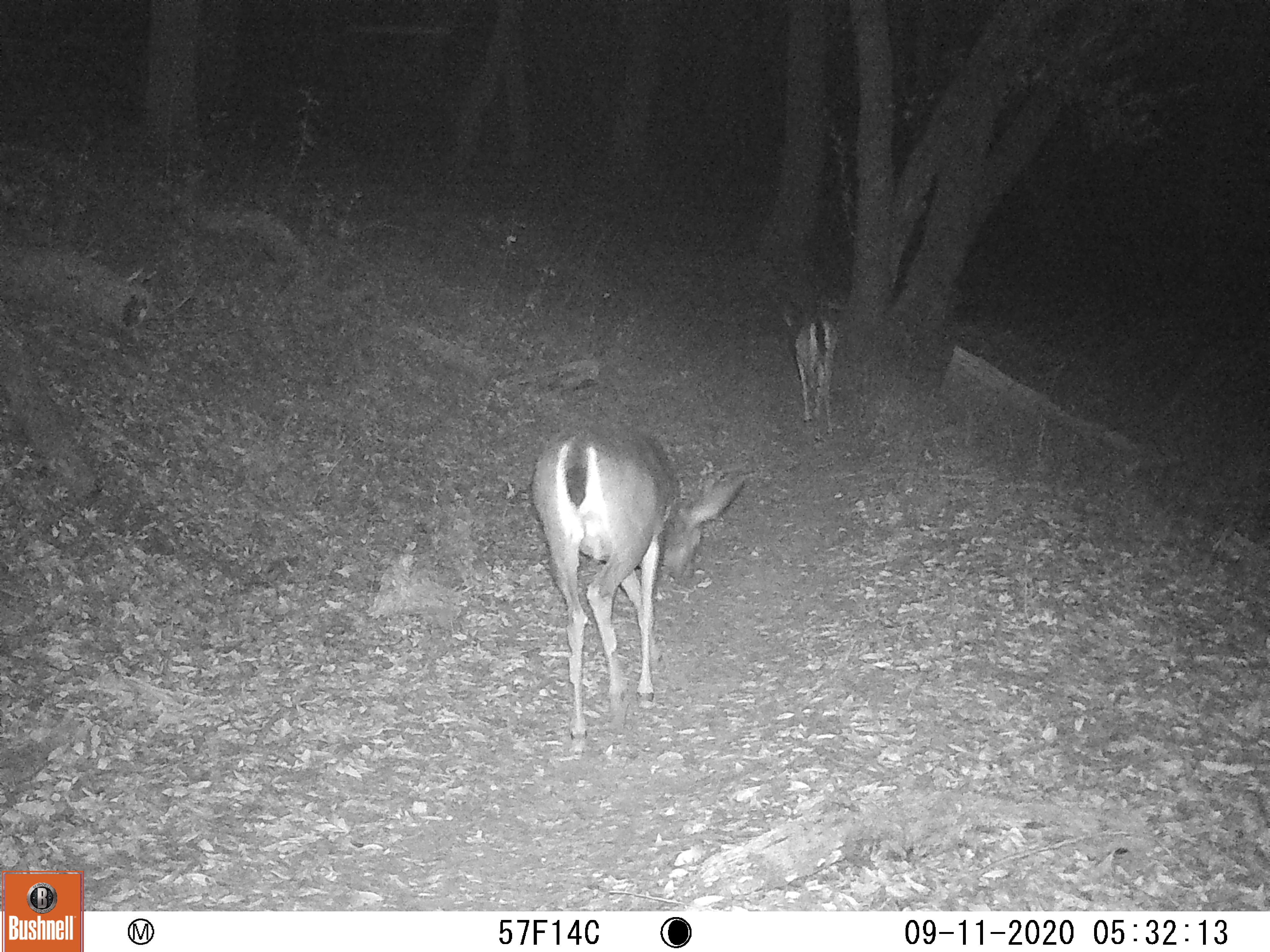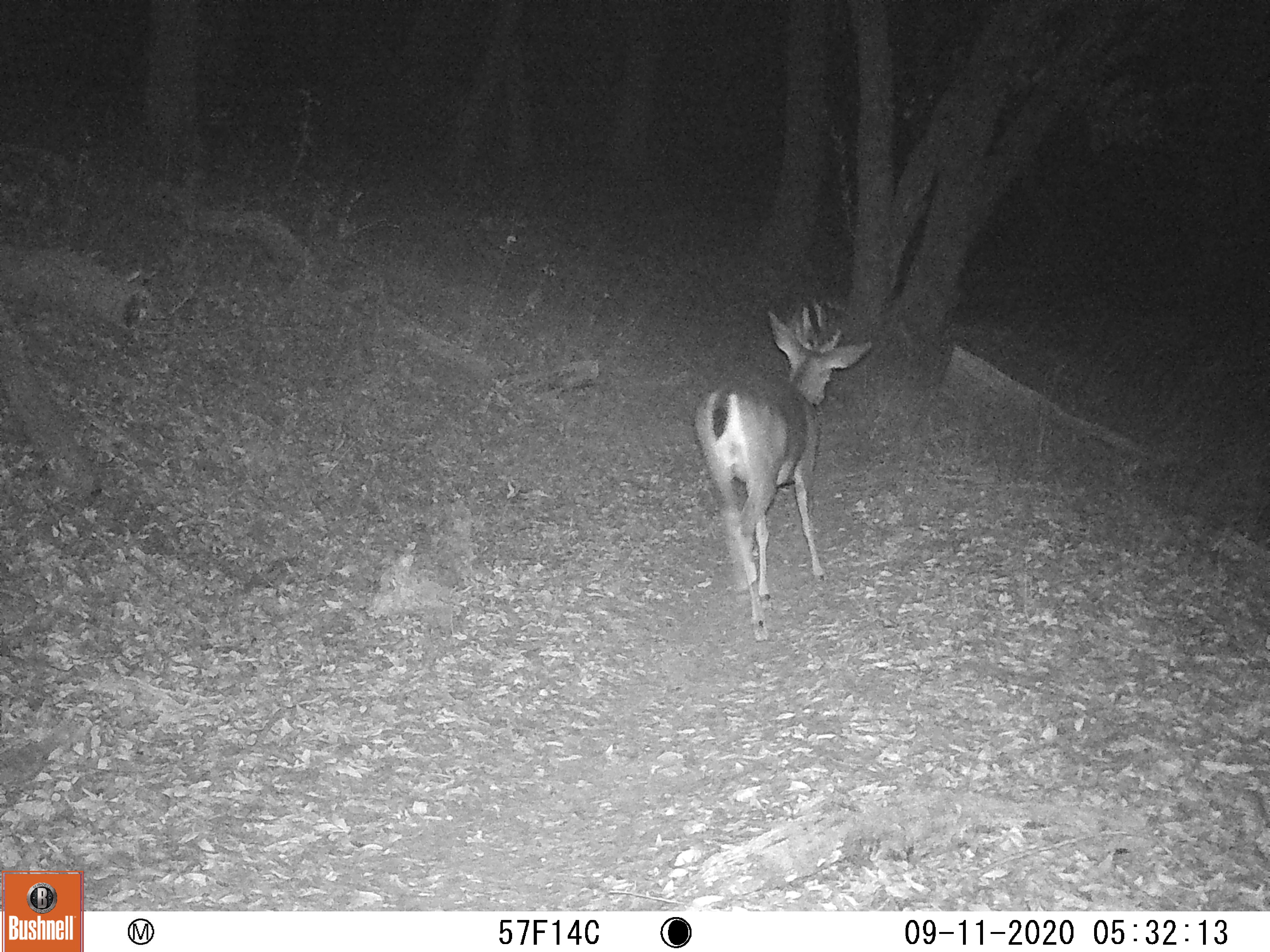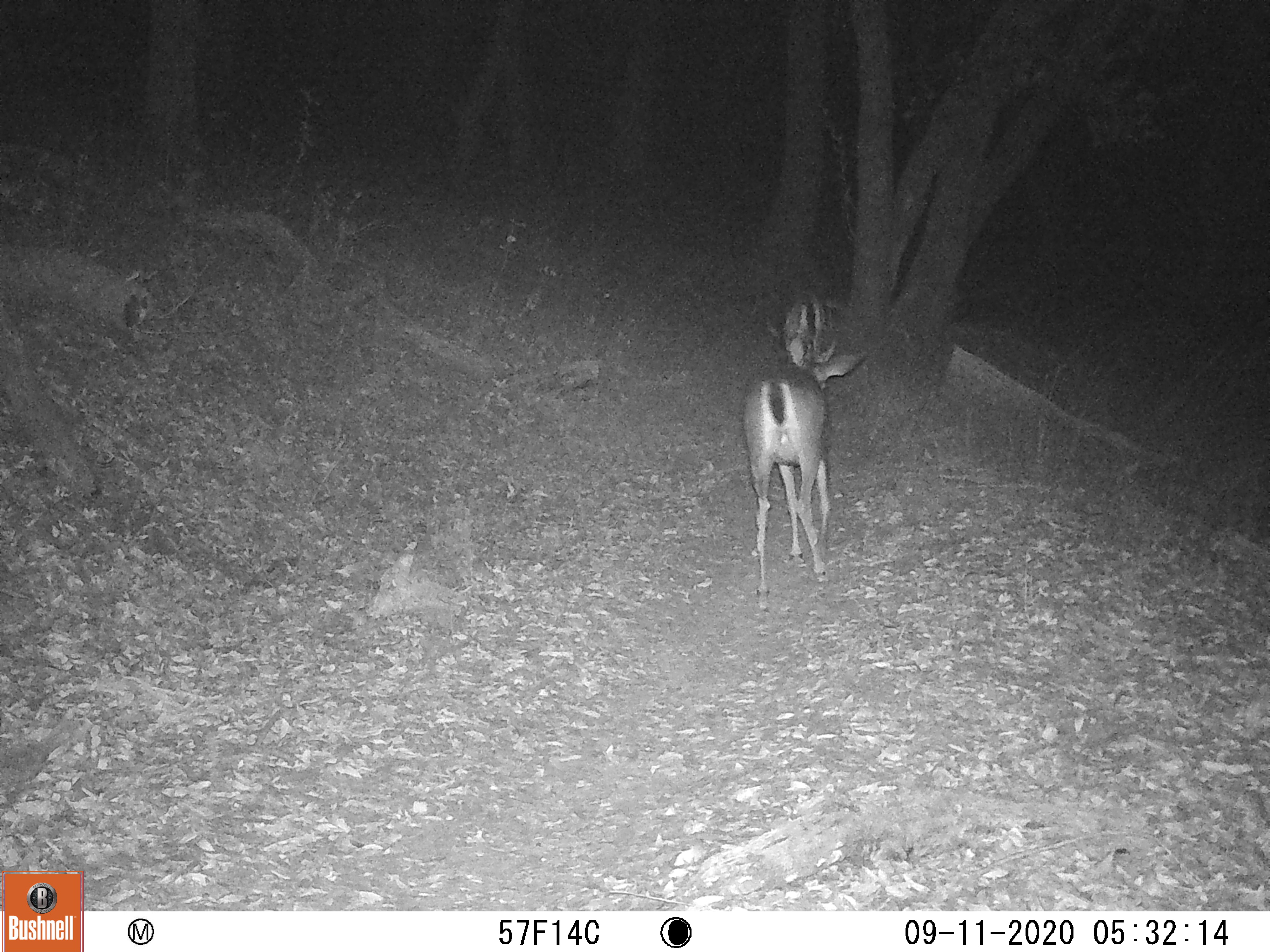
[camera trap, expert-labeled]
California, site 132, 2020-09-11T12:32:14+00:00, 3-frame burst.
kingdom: Animalia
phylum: Chordata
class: Mammalia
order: Artiodactyla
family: Cervidae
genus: Odocoileus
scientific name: Odocoileus hemionus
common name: mule deer